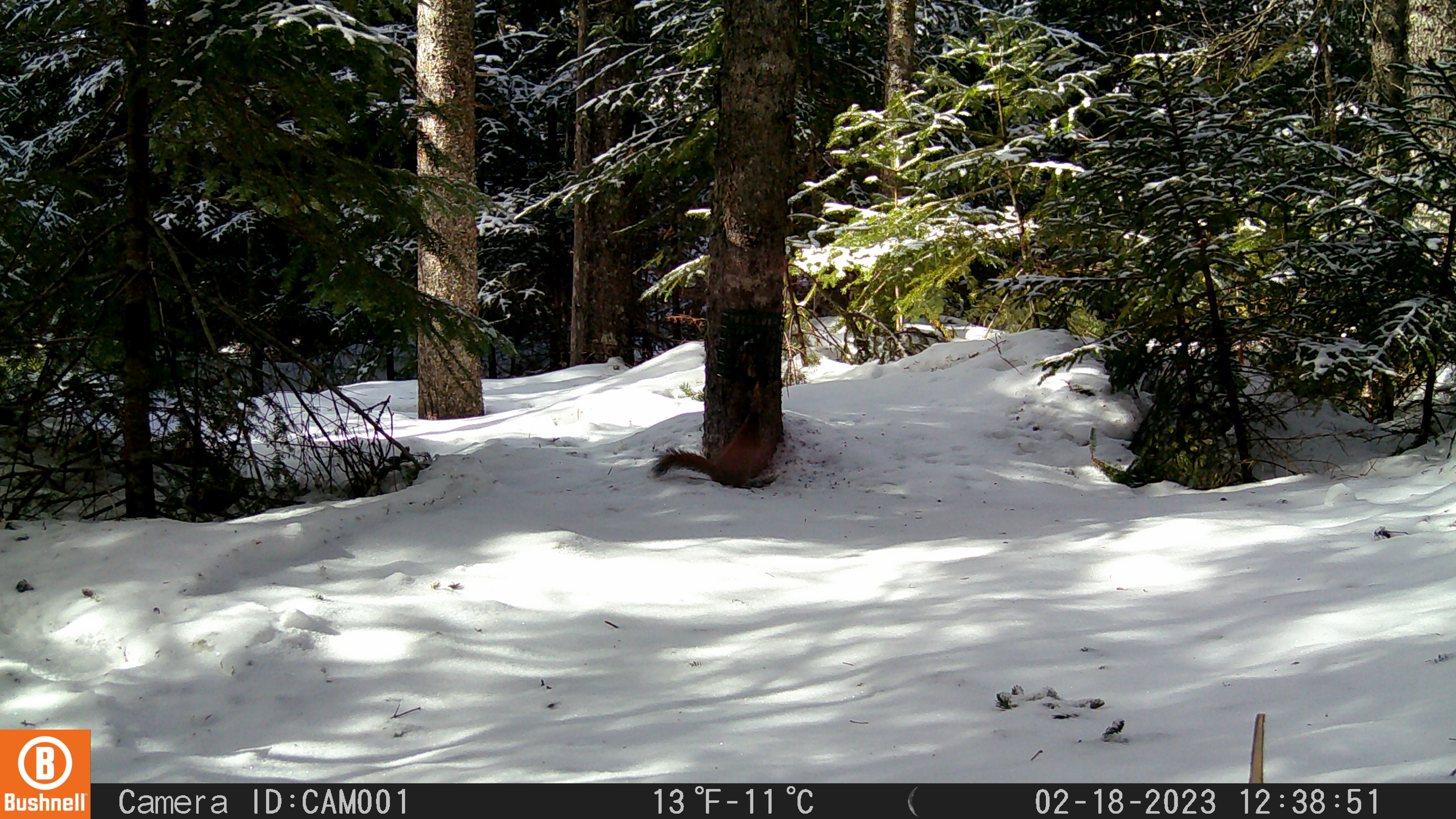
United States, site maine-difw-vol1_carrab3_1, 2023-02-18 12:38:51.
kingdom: Animalia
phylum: Chordata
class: Mammalia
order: Rodentia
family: Sciuridae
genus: Tamiasciurus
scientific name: Tamiasciurus hudsonicus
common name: red squirrel